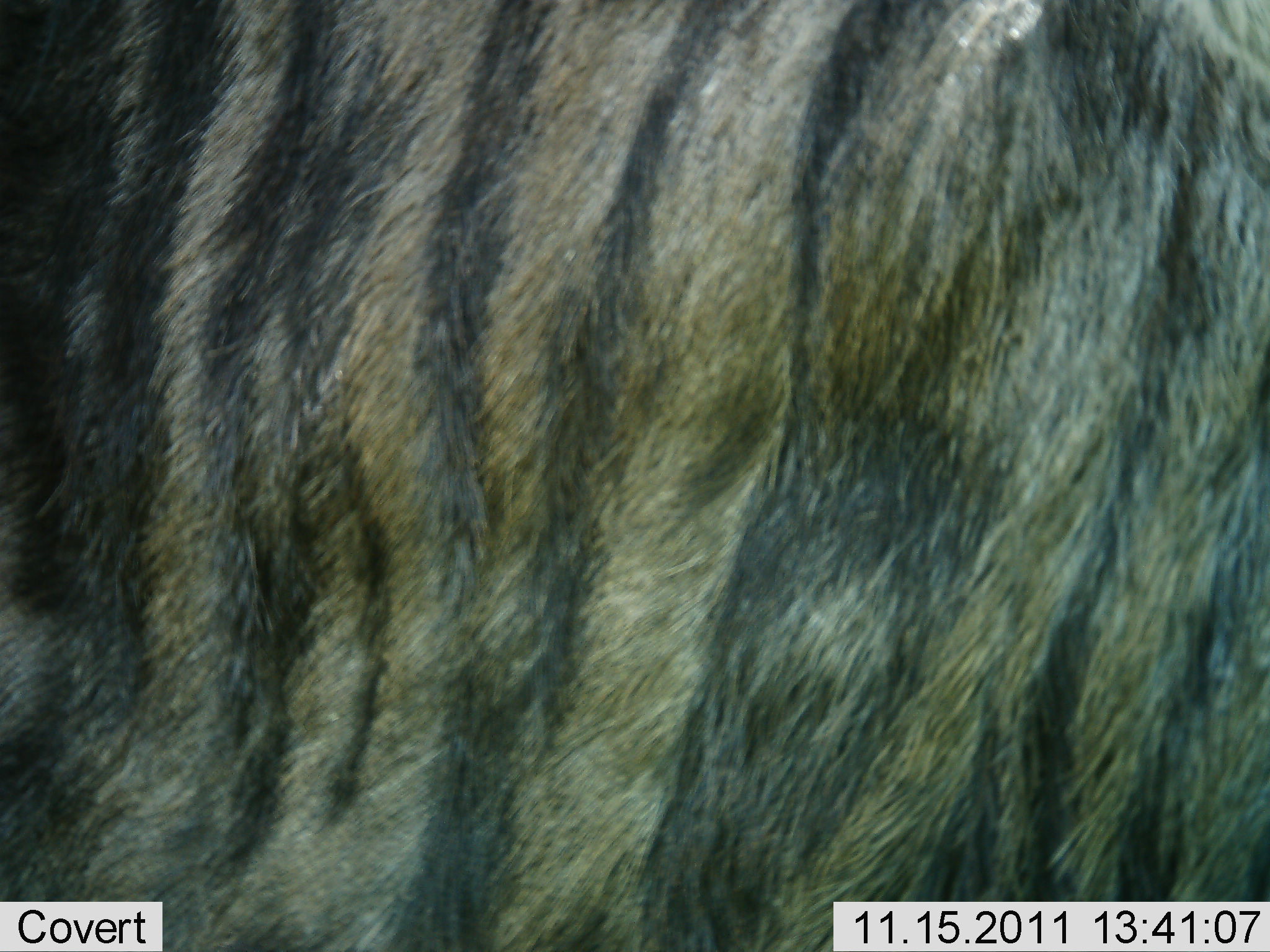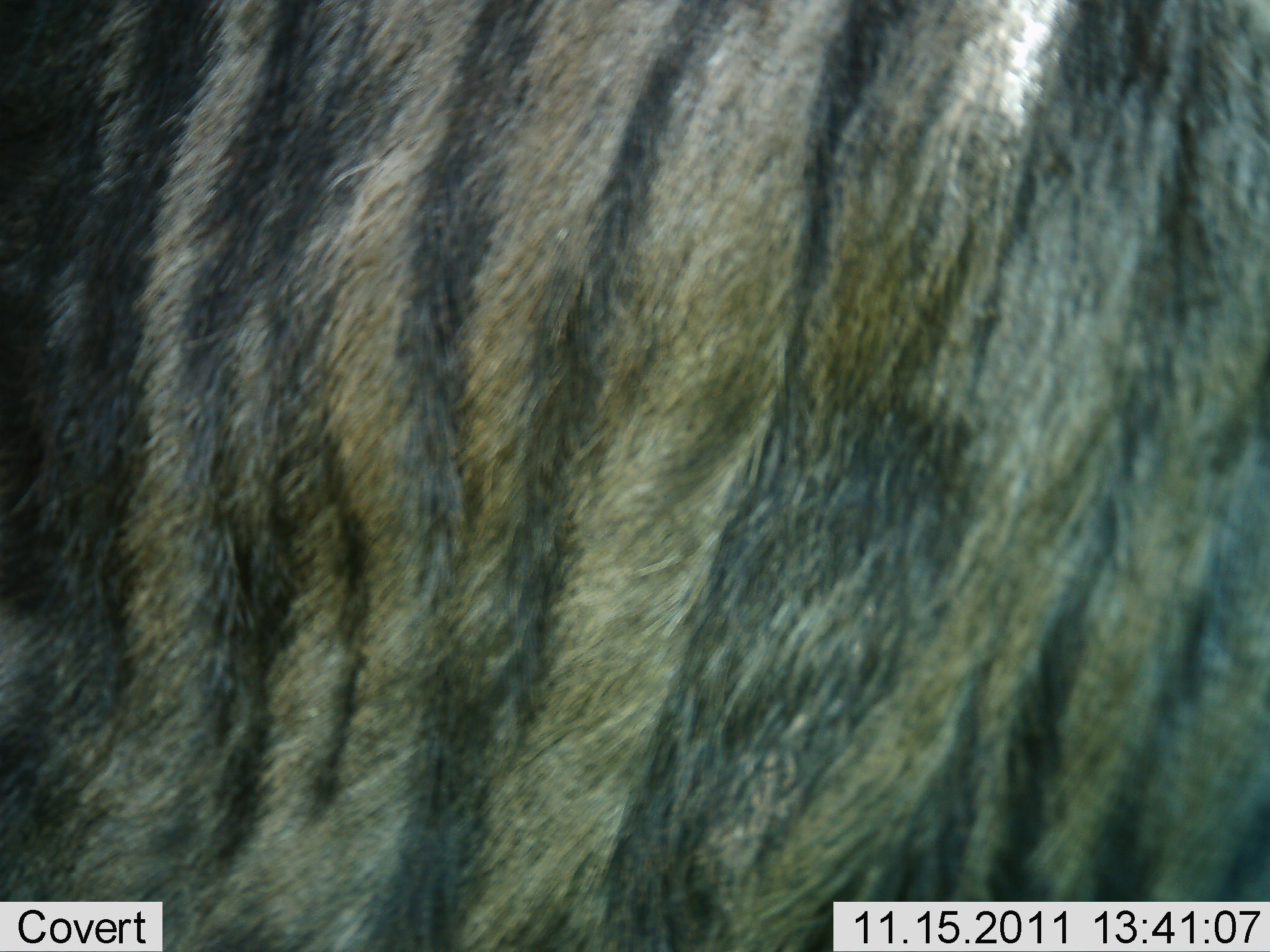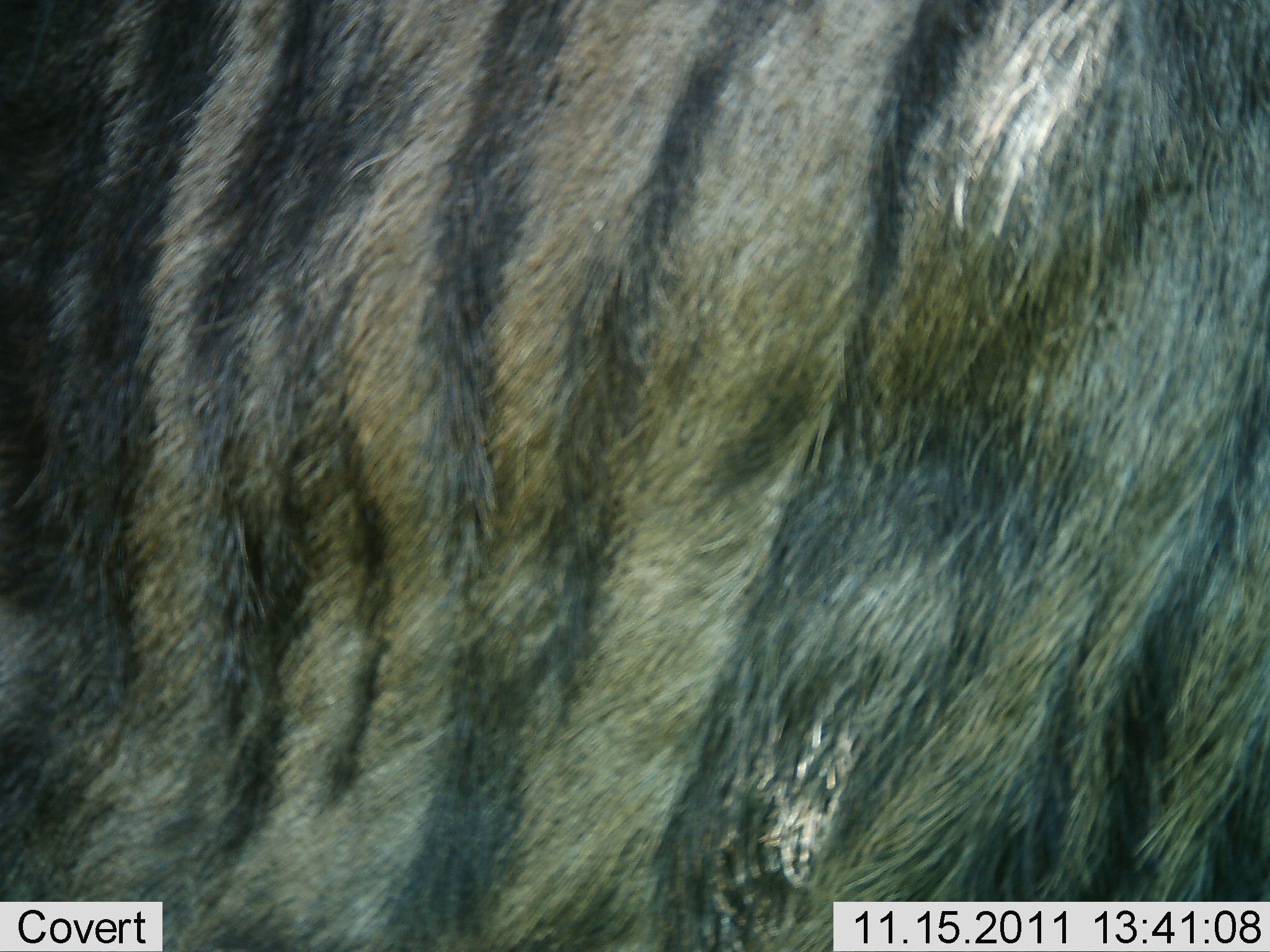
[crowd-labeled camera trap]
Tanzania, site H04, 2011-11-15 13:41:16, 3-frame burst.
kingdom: Animalia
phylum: Chordata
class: Mammalia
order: Artiodactyla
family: Bovidae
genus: Connochaetes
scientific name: Connochaetes taurinus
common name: blue wildebeest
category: wildebeest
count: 1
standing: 78%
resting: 0%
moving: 22%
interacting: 0%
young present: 0%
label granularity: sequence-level